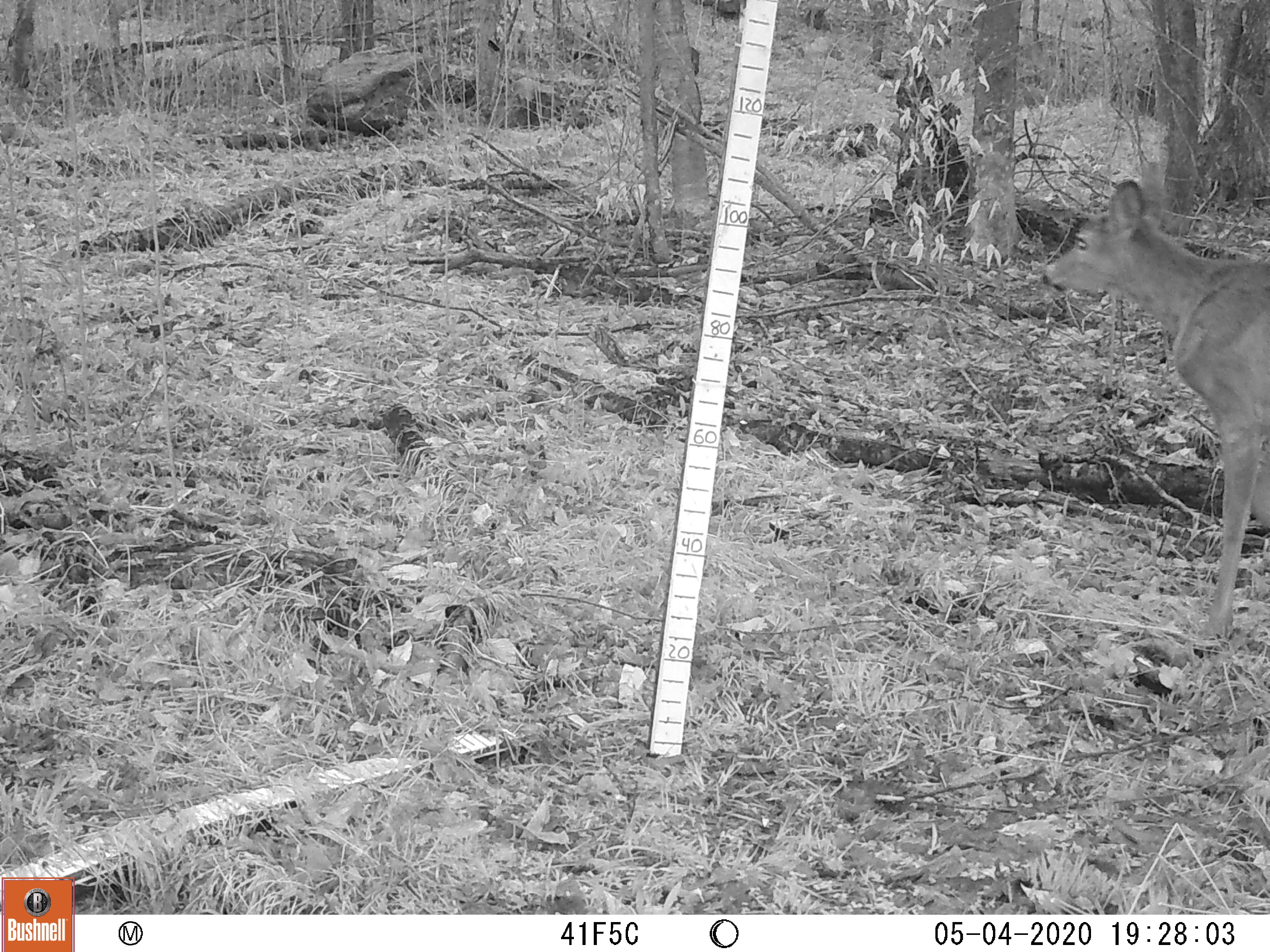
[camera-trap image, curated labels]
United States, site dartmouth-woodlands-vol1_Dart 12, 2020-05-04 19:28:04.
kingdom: Animalia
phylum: Chordata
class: Mammalia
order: Artiodactyla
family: Cervidae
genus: Odocoileus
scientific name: Odocoileus virginianus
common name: white-tailed deer